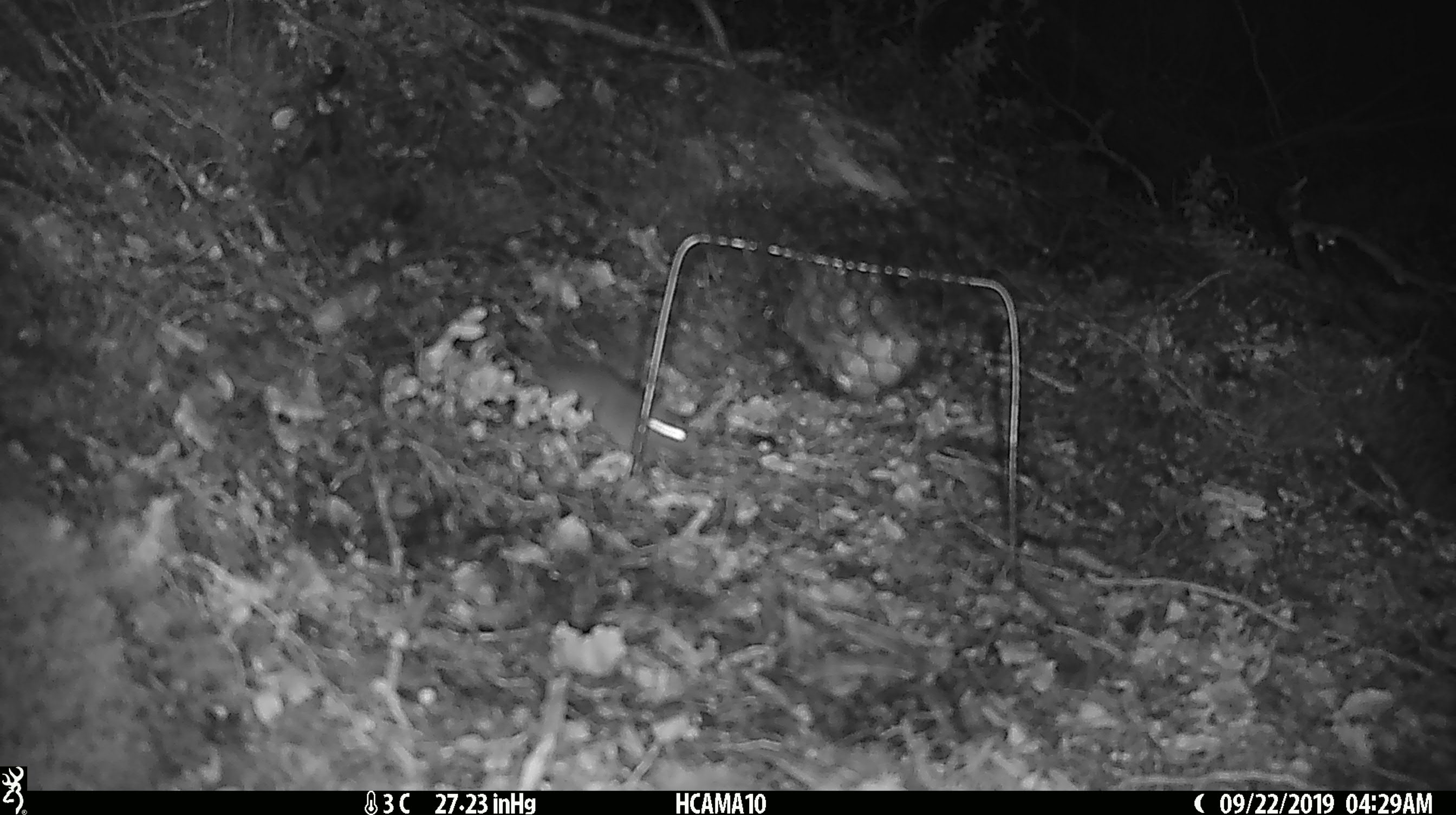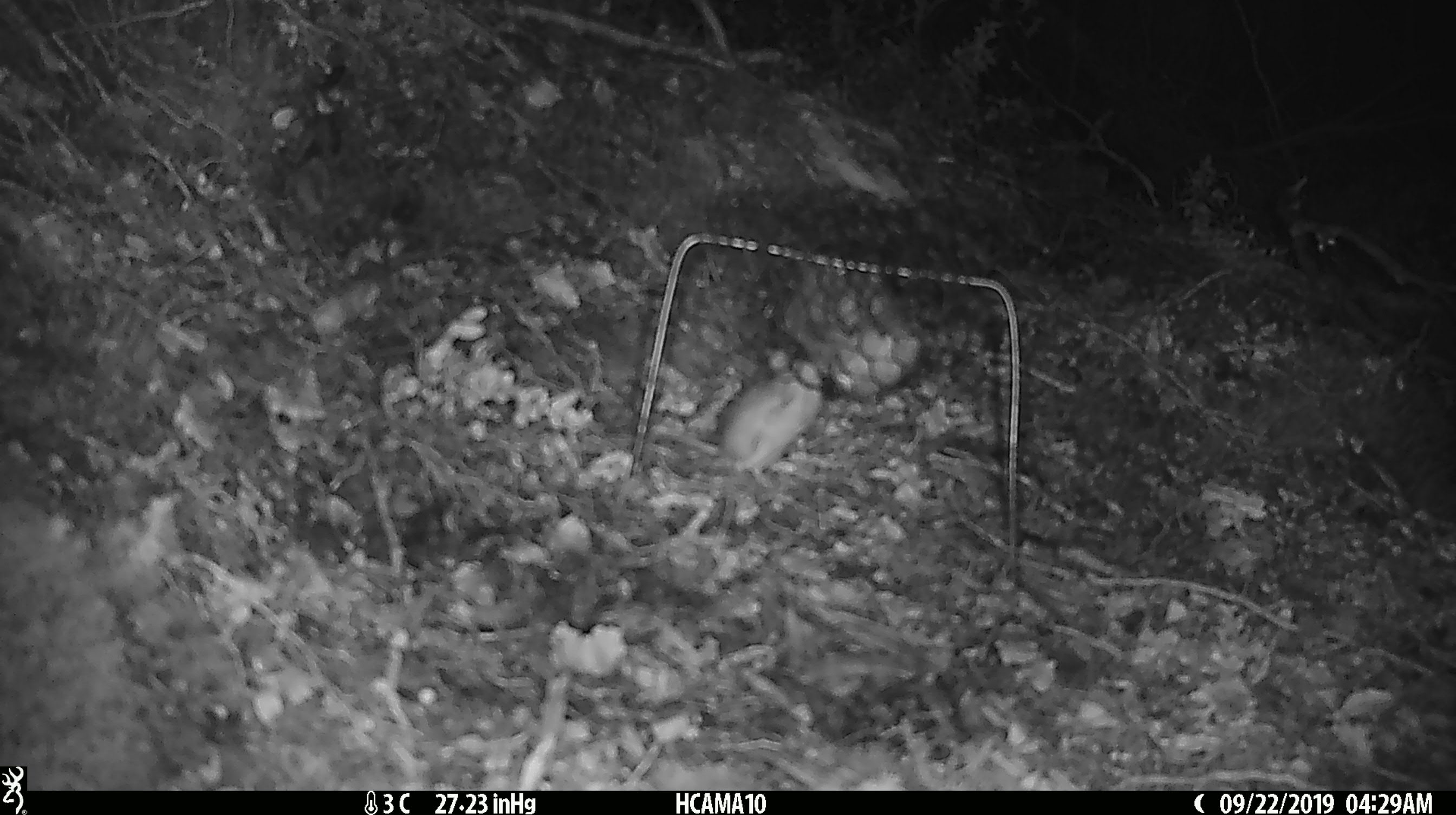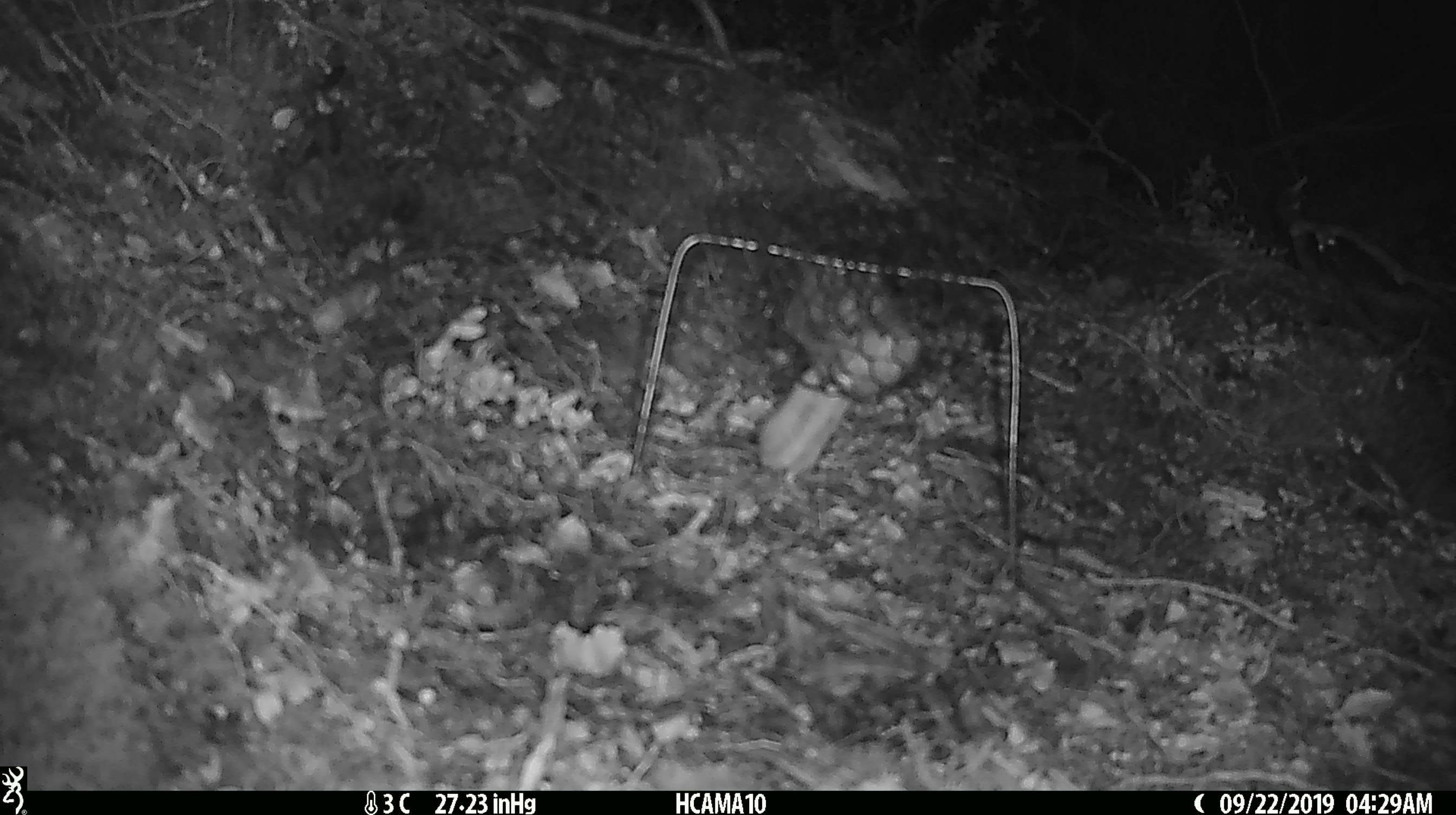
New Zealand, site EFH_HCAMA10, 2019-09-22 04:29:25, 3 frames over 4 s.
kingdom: Animalia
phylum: Chordata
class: Mammalia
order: Rodentia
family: Muridae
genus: Mus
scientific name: Mus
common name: mouse